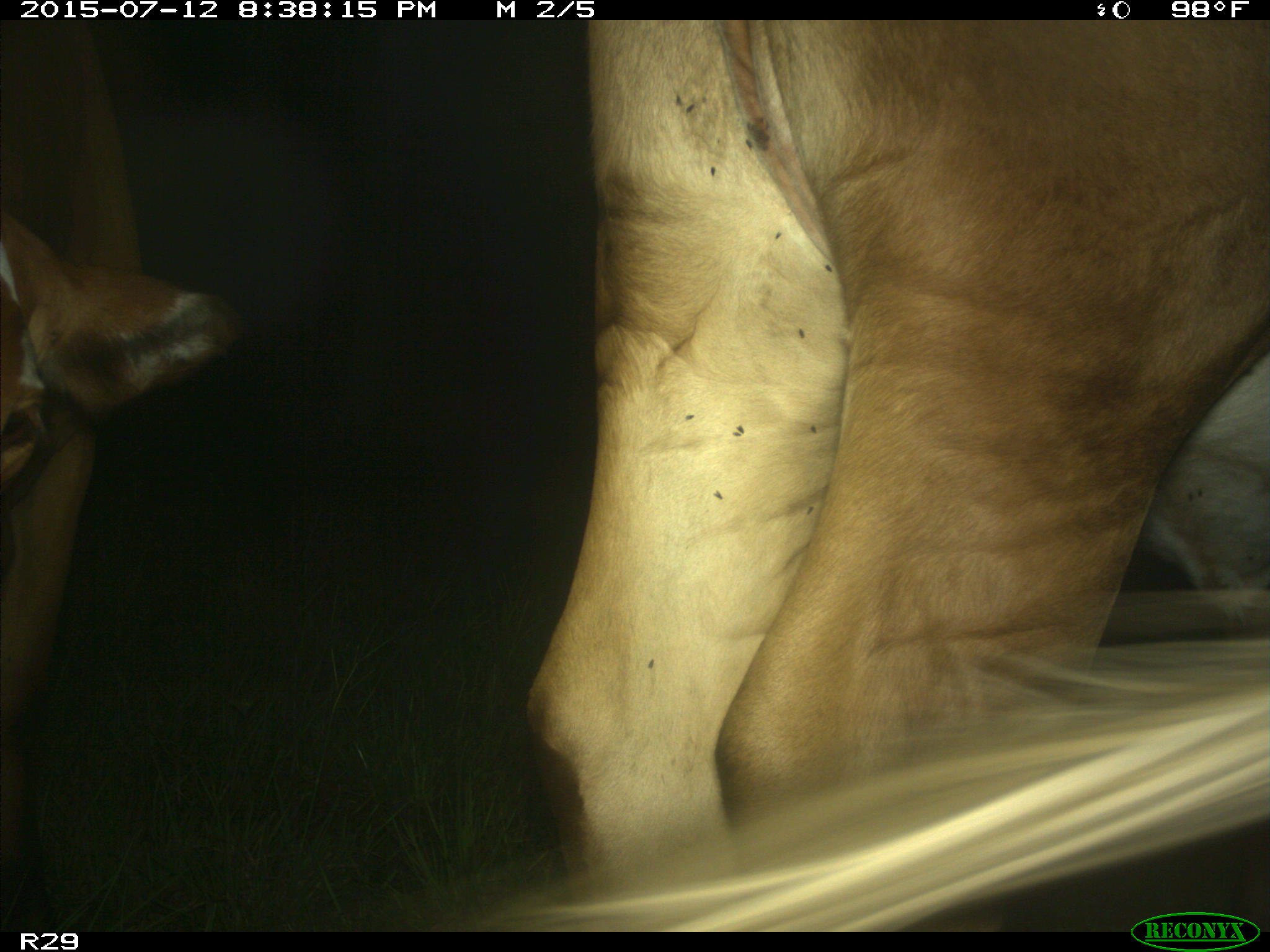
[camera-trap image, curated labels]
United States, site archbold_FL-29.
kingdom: Animalia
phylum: Chordata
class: Mammalia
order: Artiodactyla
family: Bovidae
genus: Bos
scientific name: Bos taurus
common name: domestic cow